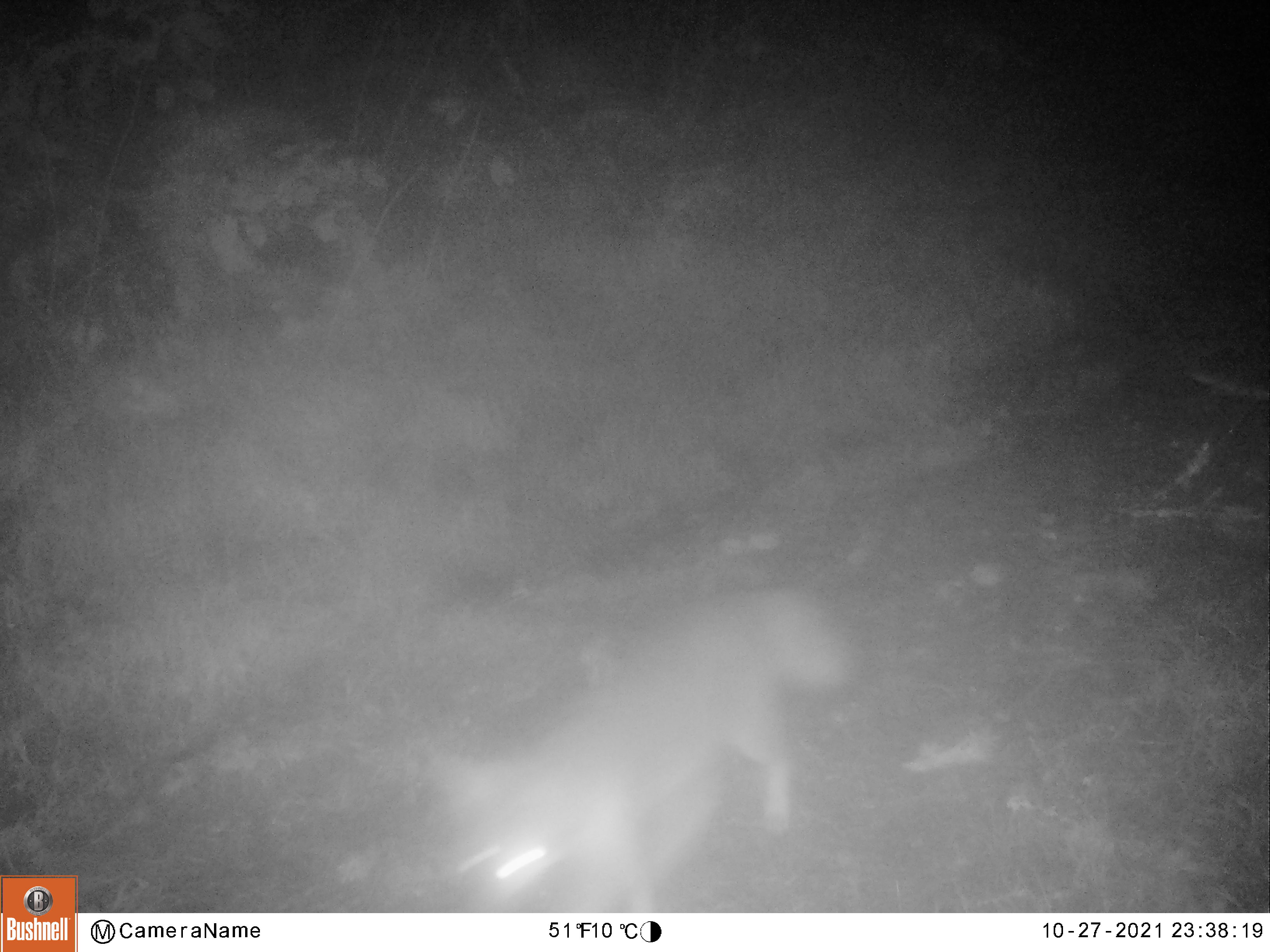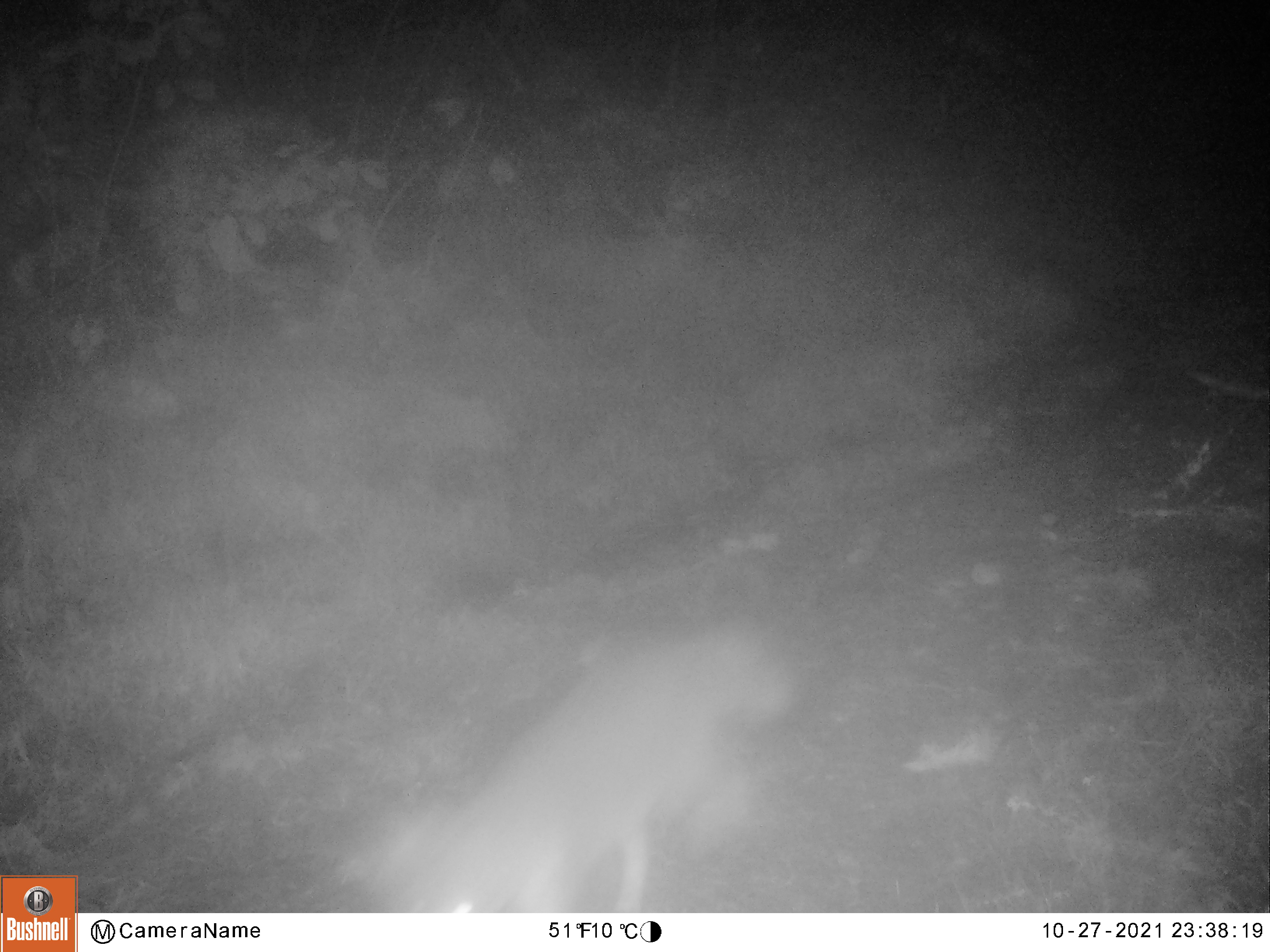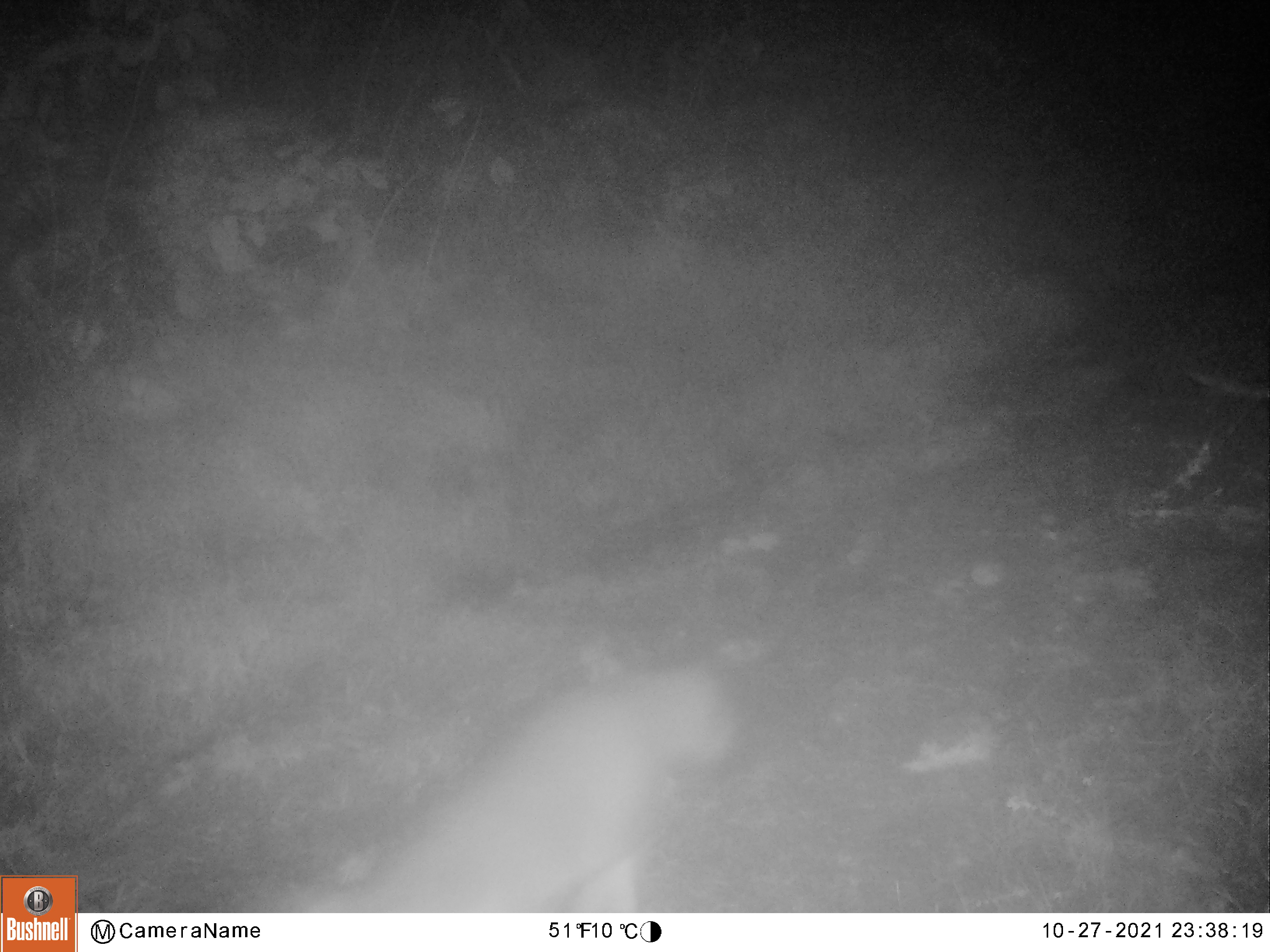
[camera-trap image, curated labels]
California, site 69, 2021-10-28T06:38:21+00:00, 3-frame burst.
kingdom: Animalia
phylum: Chordata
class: Mammalia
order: Carnivora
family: Canidae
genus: Urocyon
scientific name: Urocyon cinereoargenteus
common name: gray fox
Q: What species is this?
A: Gray fox (Urocyon cinereoargenteus).